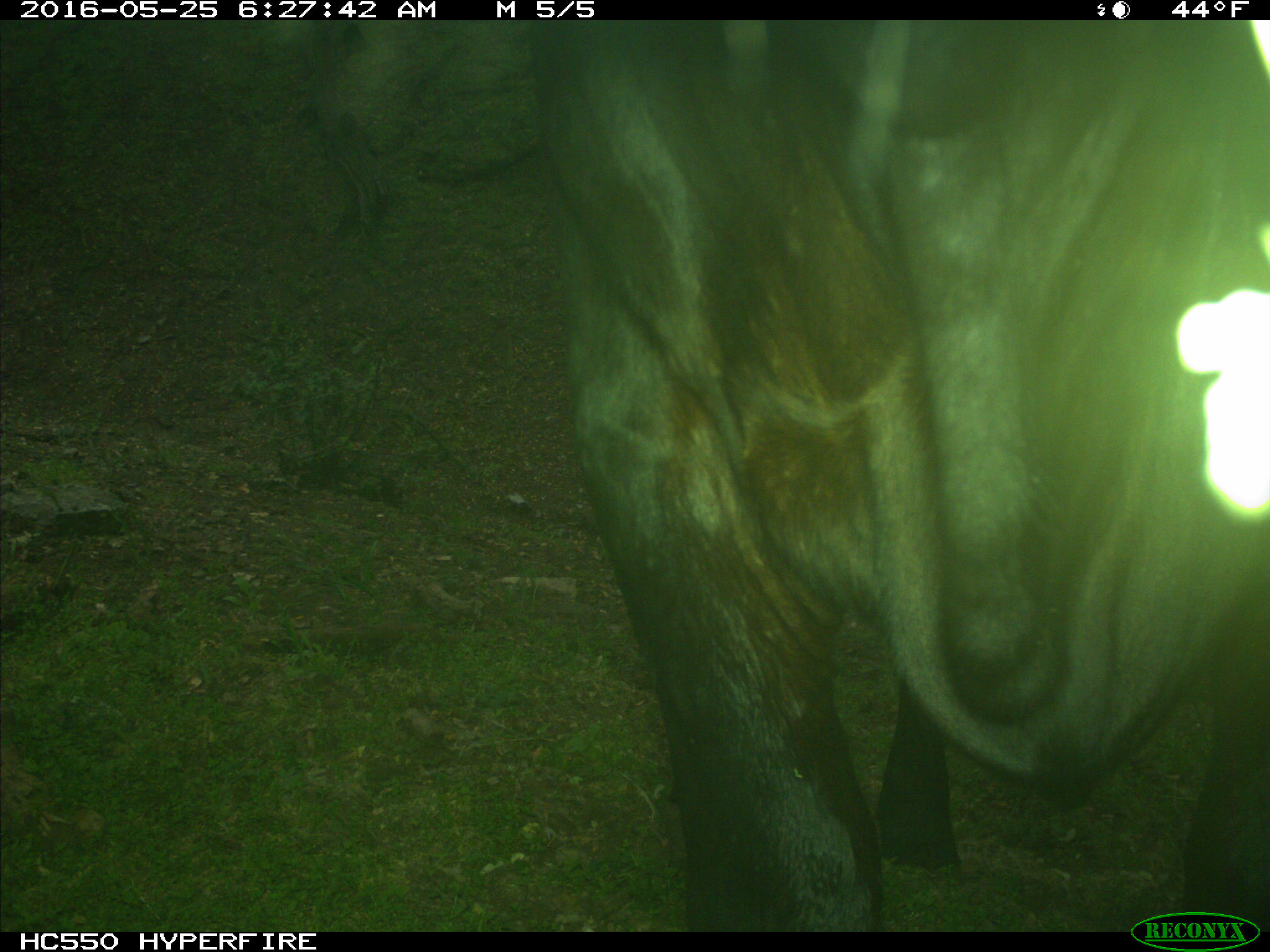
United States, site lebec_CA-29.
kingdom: Animalia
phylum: Chordata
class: Mammalia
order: Artiodactyla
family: Bovidae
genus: Bos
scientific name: Bos taurus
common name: domestic cow